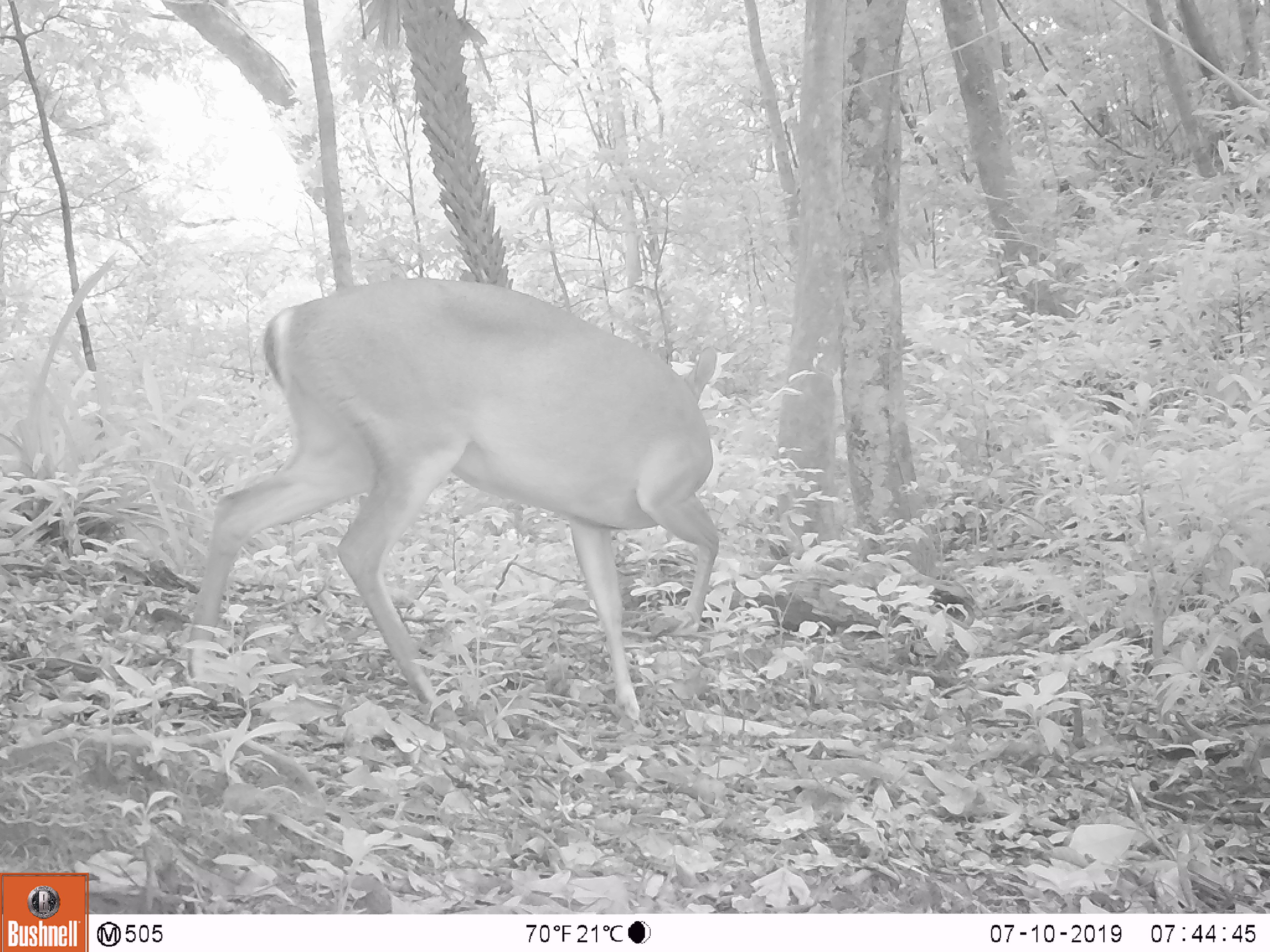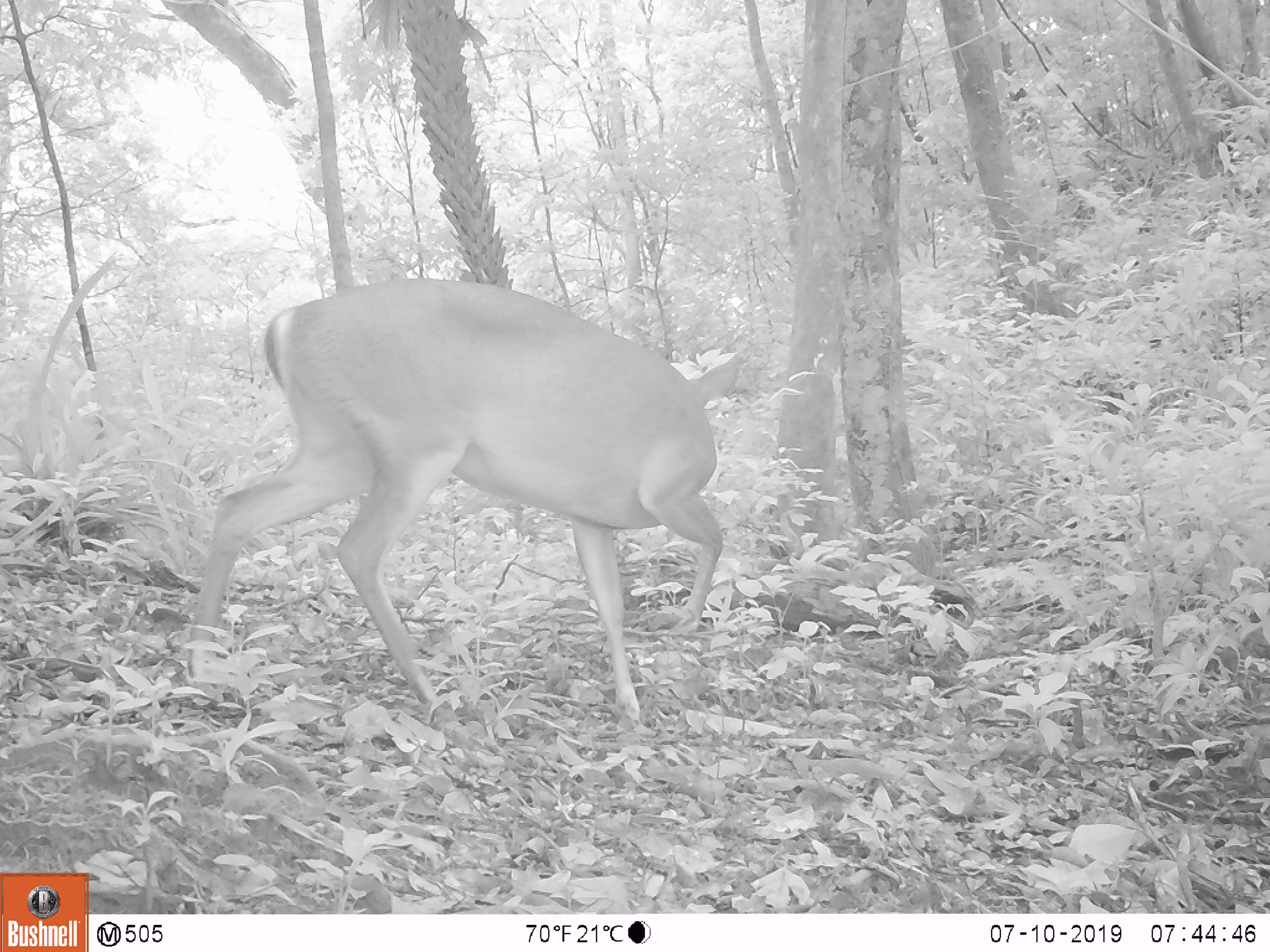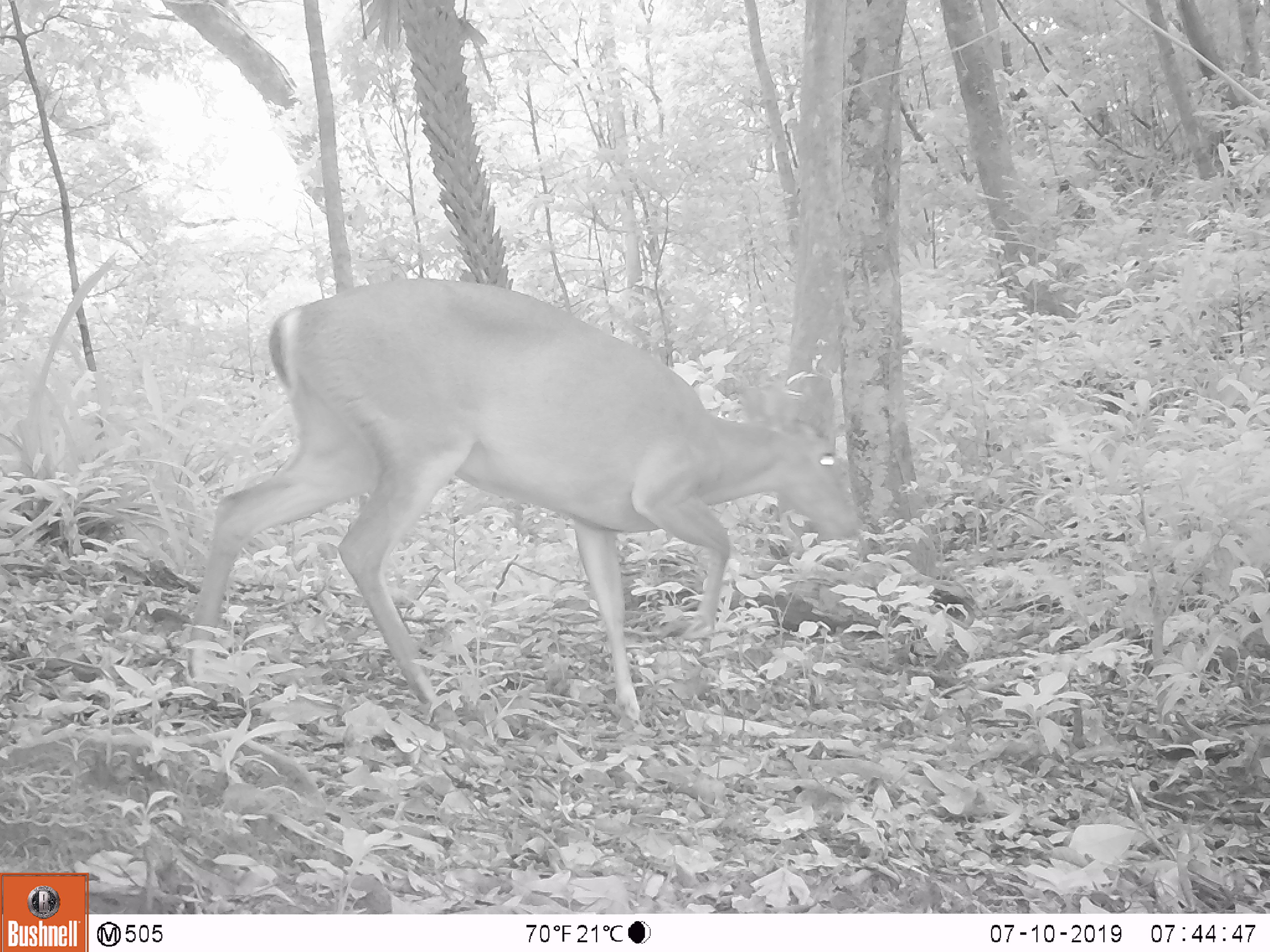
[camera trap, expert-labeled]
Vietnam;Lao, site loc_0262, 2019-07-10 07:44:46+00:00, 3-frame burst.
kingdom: Animalia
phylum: Chordata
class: Mammalia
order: Artiodactyla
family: Cervidae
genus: Muntiacus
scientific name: Muntiacus vuquangensis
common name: large-antlered muntjac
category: large antlered muntjac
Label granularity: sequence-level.